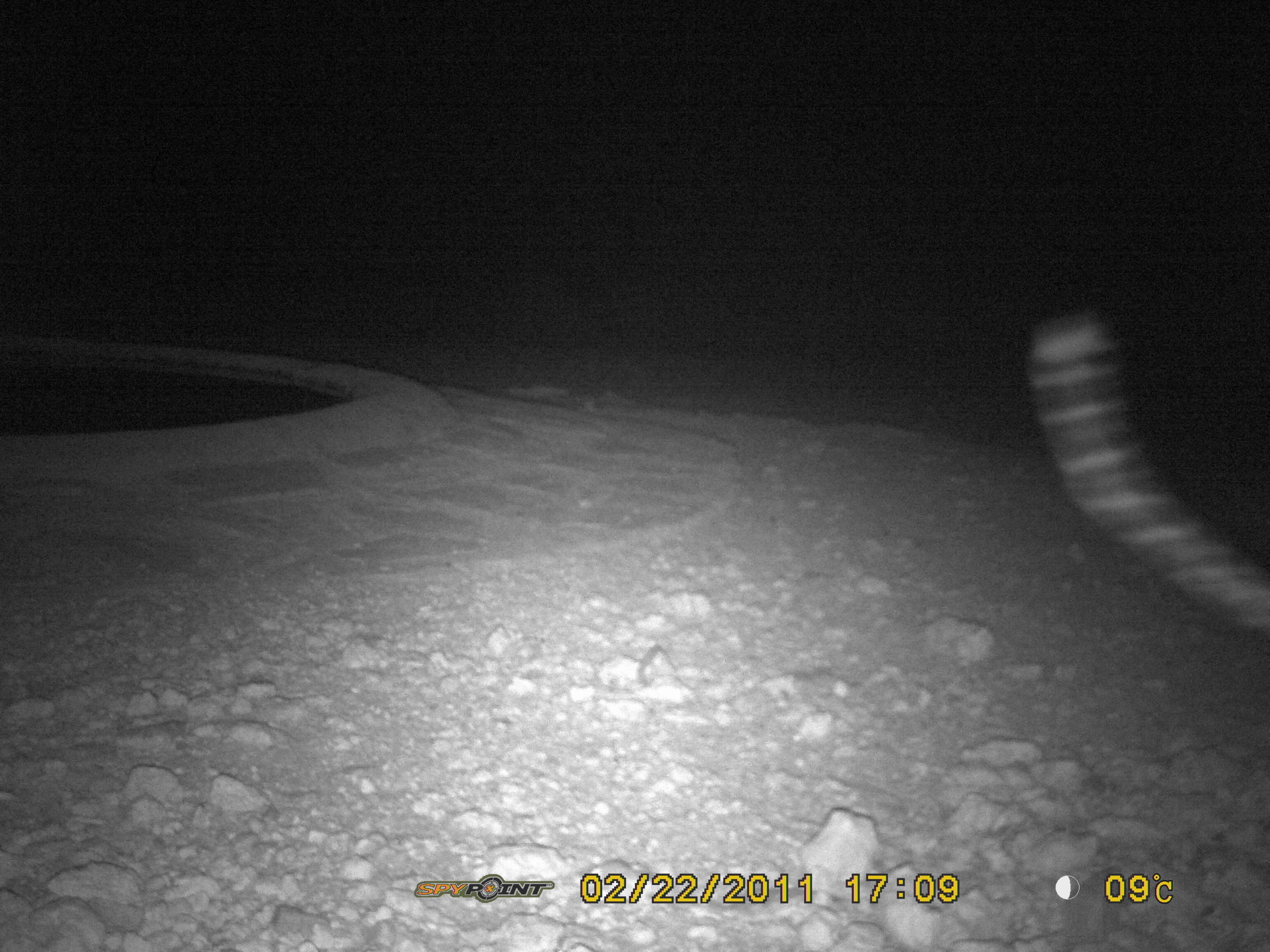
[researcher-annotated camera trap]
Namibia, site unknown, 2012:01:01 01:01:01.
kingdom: Animalia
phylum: Chordata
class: Mammalia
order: Carnivora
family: Felidae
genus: Acinonyx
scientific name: Acinonyx jubatus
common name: cheetah